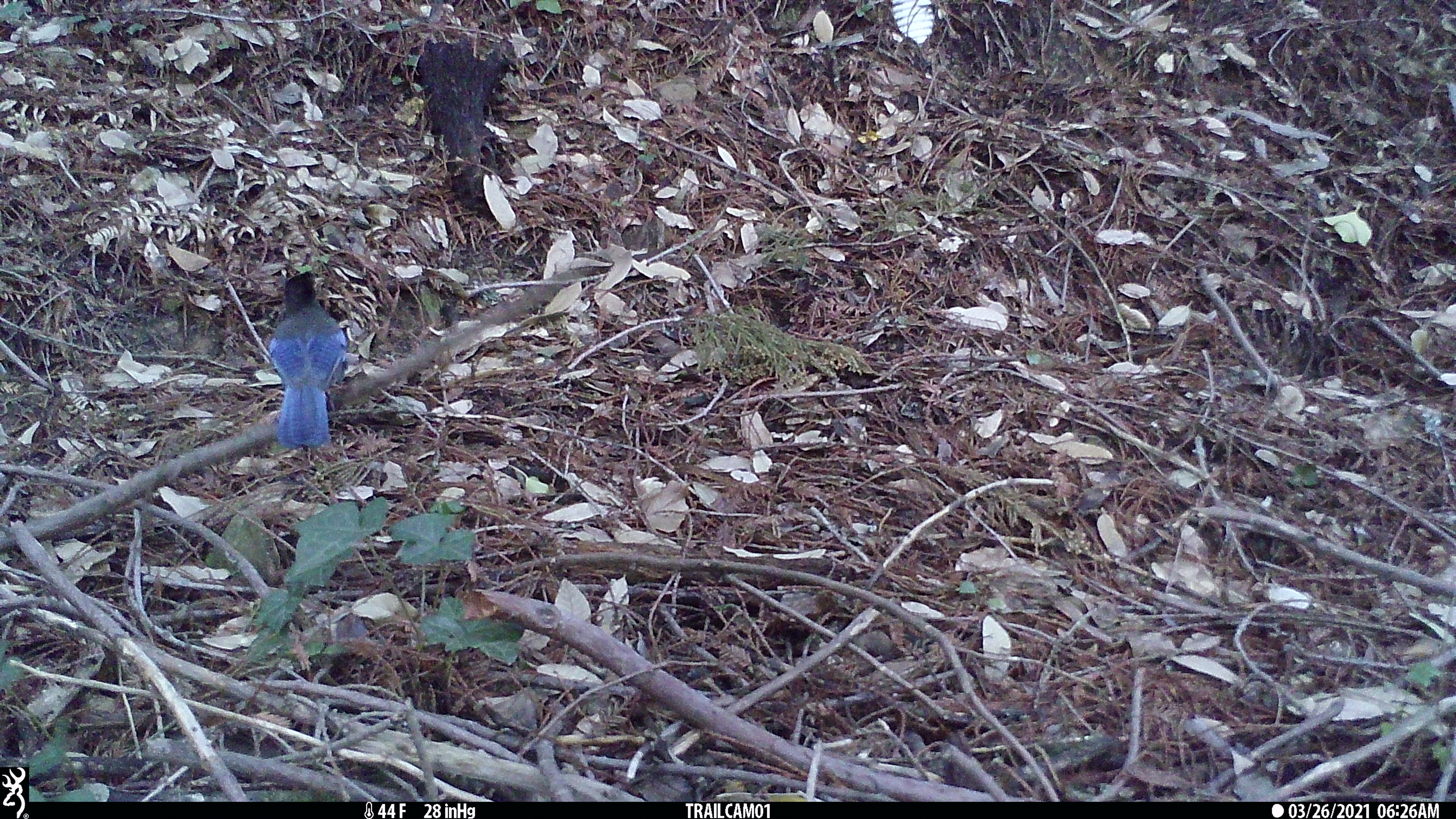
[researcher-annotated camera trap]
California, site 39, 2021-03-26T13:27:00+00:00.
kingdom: Animalia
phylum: Chordata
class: Aves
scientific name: Aves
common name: bird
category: unknown bird